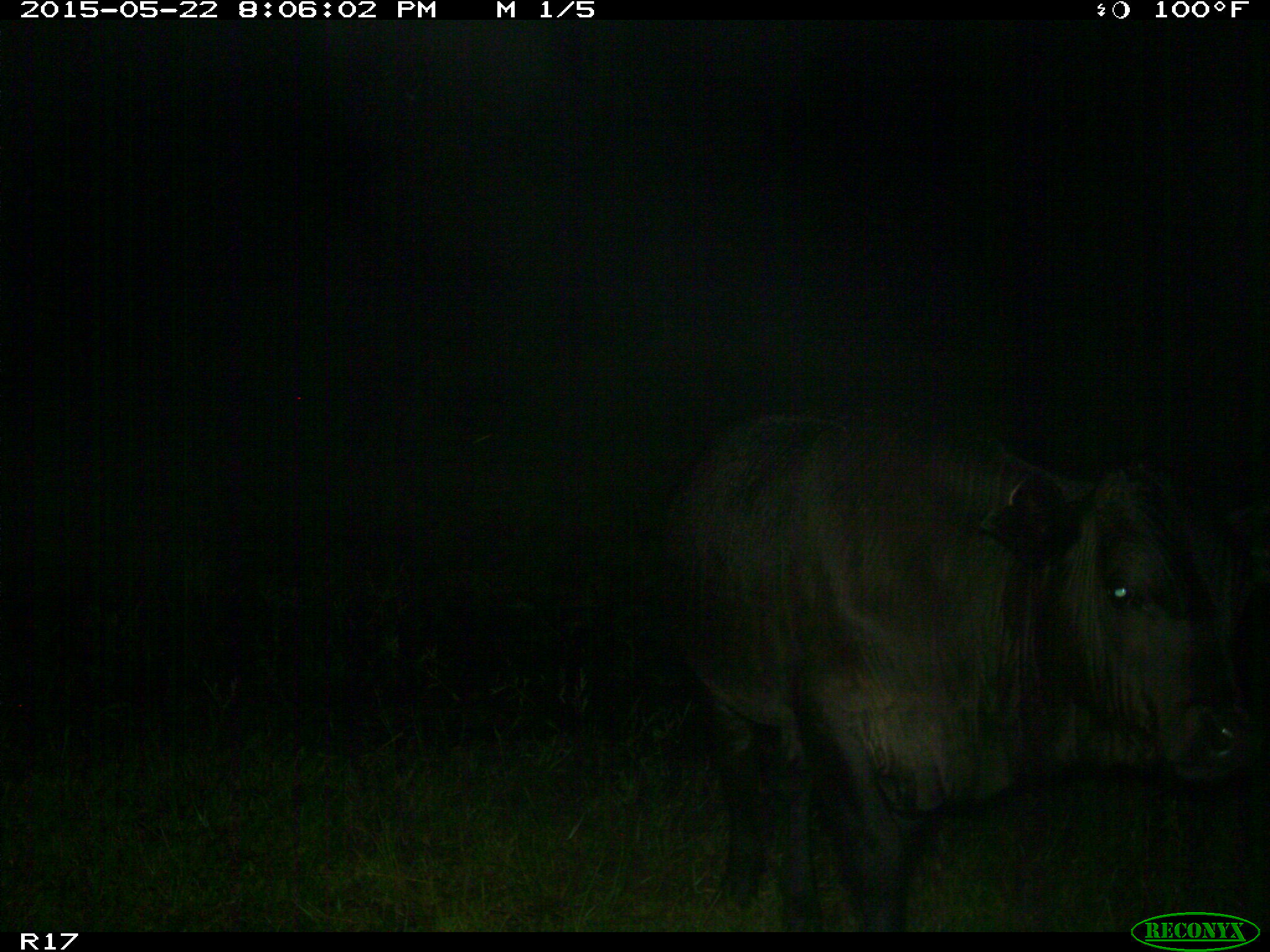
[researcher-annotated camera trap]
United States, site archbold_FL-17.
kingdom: Animalia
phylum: Chordata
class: Mammalia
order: Artiodactyla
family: Bovidae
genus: Bos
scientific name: Bos taurus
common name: domestic cow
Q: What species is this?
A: Bos taurus (domestic cow).